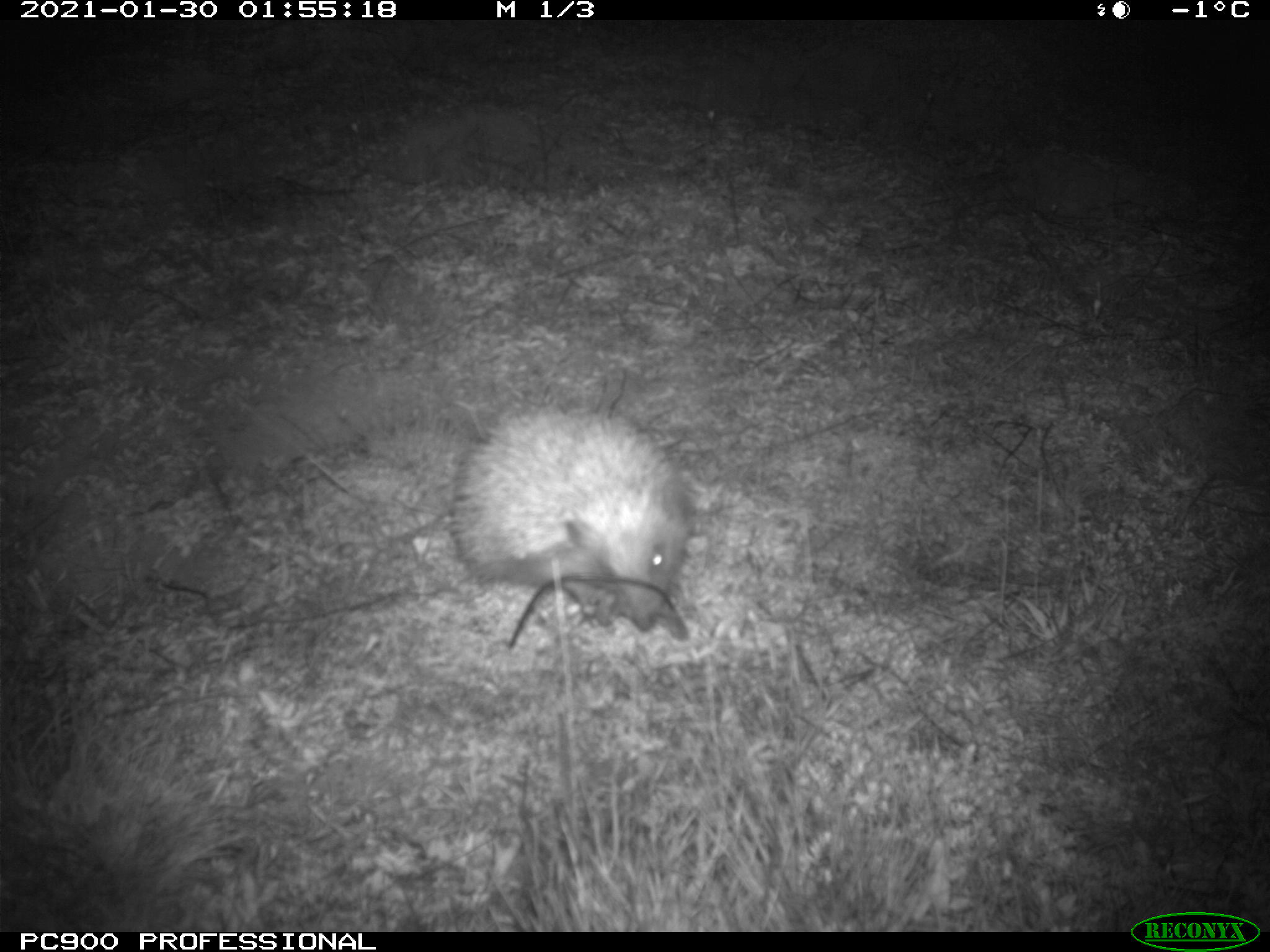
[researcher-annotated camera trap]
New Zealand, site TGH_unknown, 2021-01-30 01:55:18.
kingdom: Animalia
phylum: Chordata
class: Mammalia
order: Eulipotyphla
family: Erinaceidae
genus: Erinaceus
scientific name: Erinaceus europaeus europaeus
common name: european hedgehog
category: hedgehog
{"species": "hedgehog (european hedgehog) (Erinaceus europaeus europaeus)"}